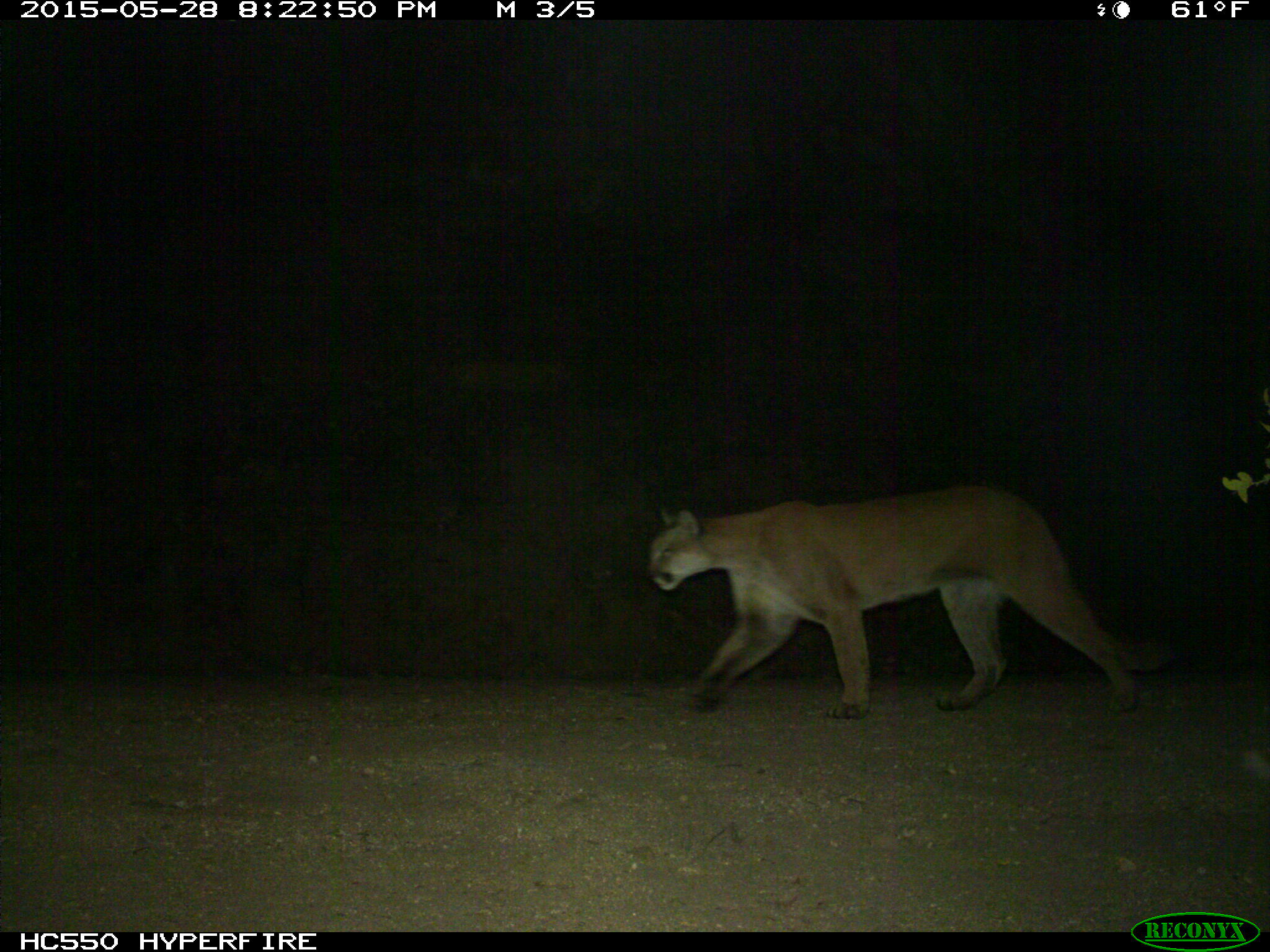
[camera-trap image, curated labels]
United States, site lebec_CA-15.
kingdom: Animalia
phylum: Chordata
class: Mammalia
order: Carnivora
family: Felidae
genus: Puma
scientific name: Puma concolor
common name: mountain lion